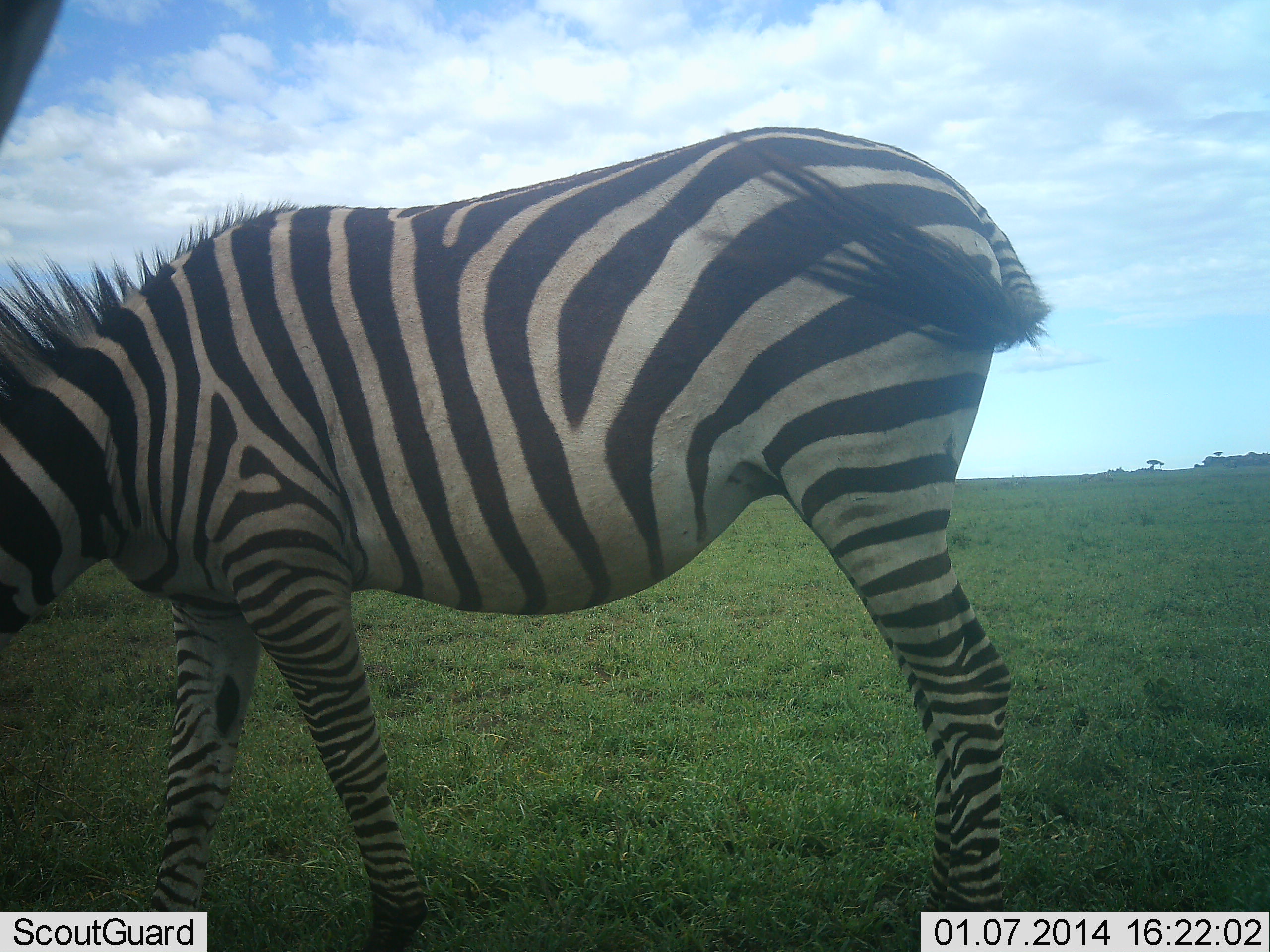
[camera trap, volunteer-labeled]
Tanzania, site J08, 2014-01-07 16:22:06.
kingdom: Animalia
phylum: Chordata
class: Mammalia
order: Perissodactyla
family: Equidae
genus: Equus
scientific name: Equus quagga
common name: plains zebra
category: zebra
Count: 1.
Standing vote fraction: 70%.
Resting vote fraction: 0%.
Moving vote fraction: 0%.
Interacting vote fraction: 0%.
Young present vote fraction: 0%.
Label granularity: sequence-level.